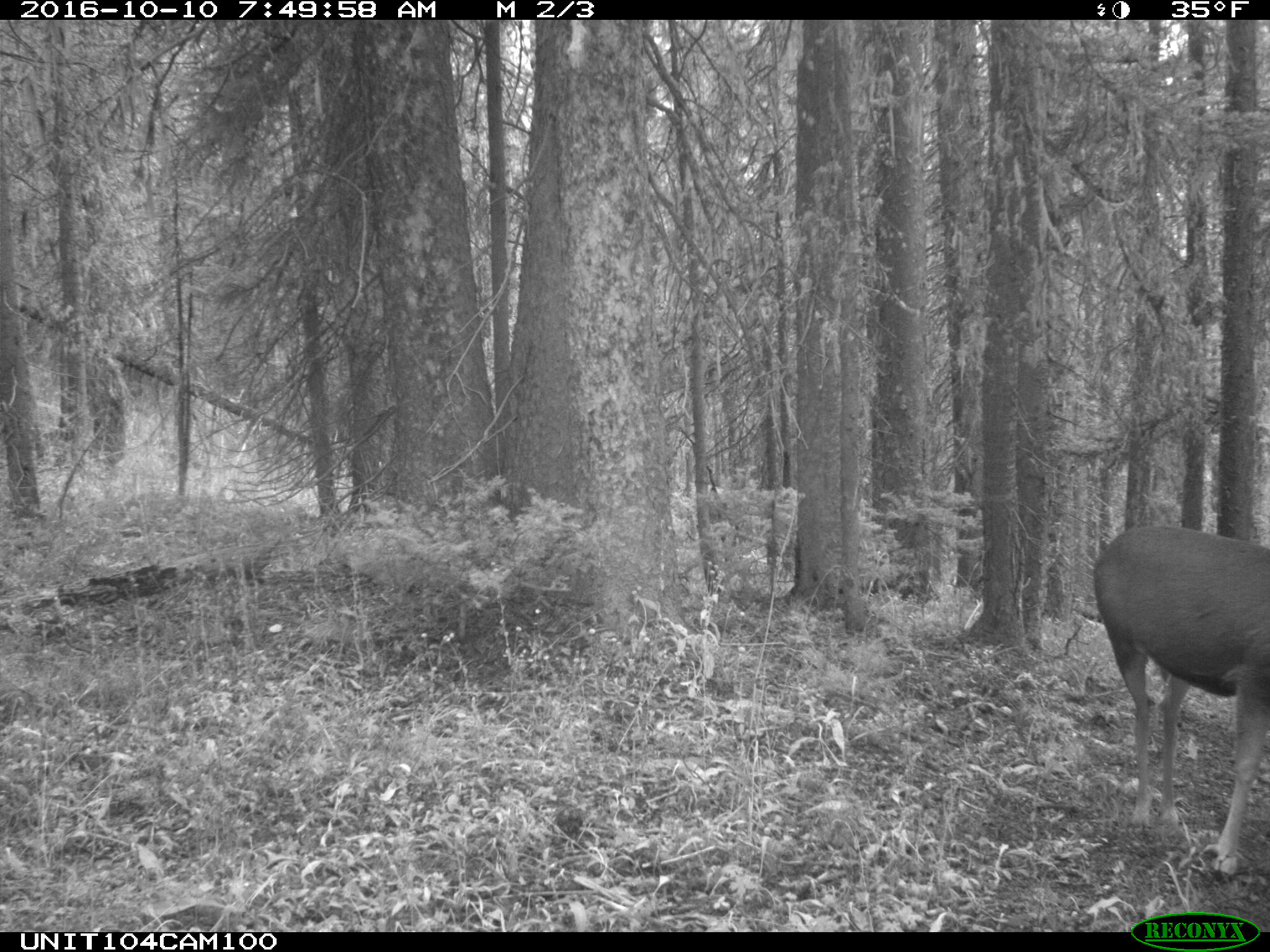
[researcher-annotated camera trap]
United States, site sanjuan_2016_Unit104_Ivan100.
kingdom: Animalia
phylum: Chordata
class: Mammalia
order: Artiodactyla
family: Cervidae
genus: Odocoileus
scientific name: Odocoileus hemionus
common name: mule deer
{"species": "Odocoileus hemionus (mule deer)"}